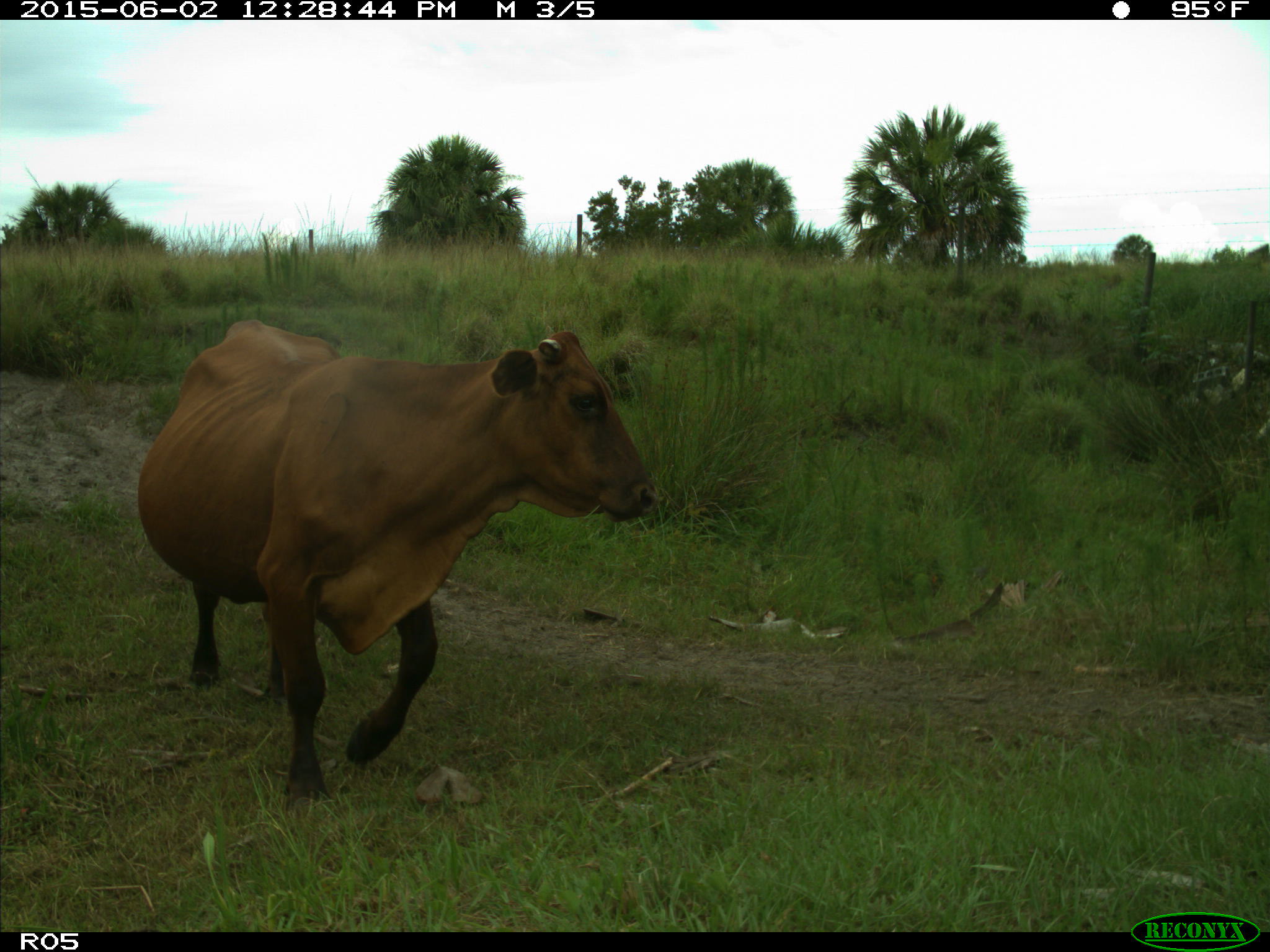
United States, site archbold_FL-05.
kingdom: Animalia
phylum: Chordata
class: Mammalia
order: Artiodactyla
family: Bovidae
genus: Bos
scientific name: Bos taurus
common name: domestic cow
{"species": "Bos taurus (domestic cow)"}